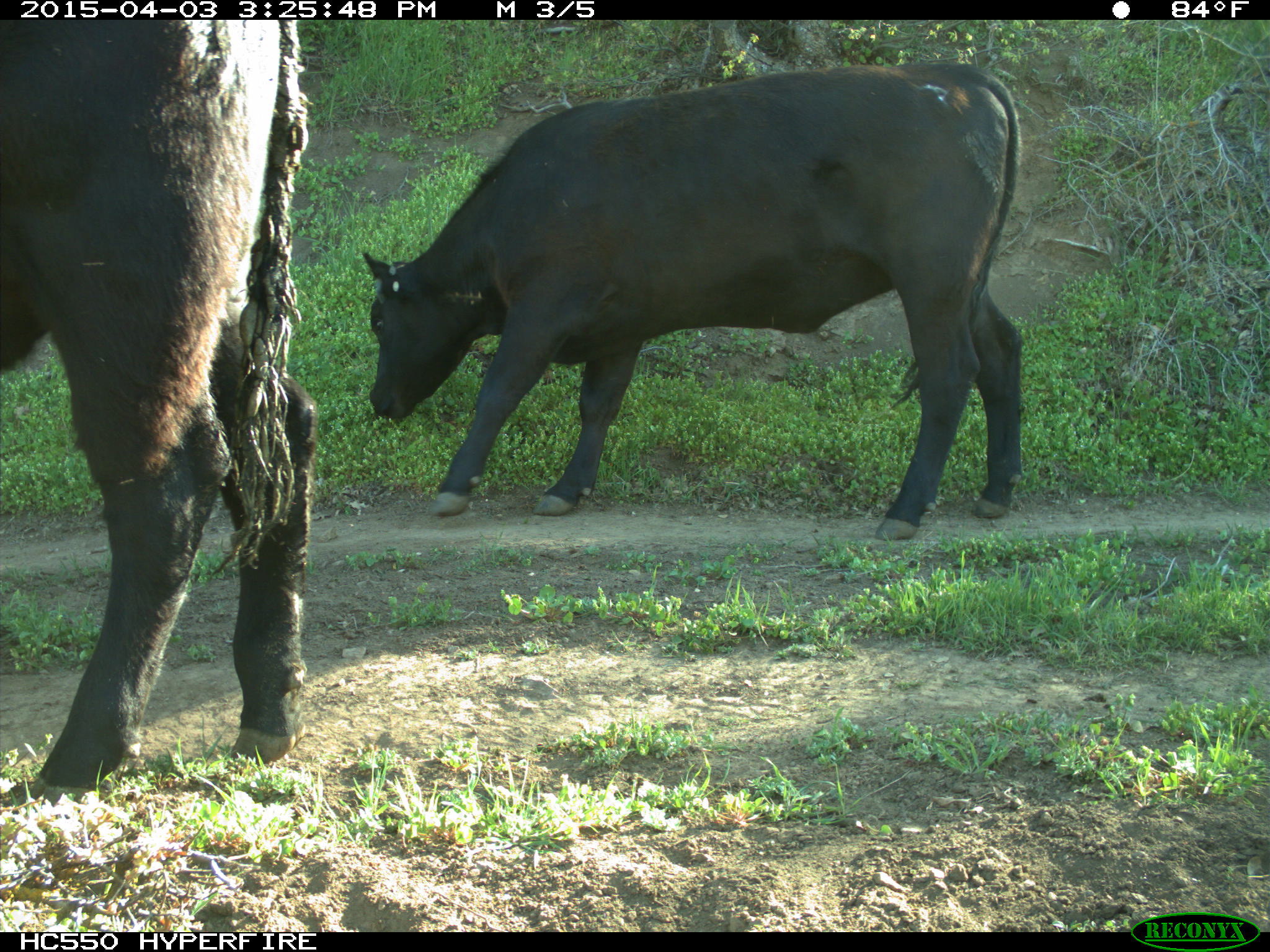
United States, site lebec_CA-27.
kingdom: Animalia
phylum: Chordata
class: Mammalia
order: Artiodactyla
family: Bovidae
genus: Bos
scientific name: Bos taurus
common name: domestic cow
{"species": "Bos taurus (domestic cow)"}